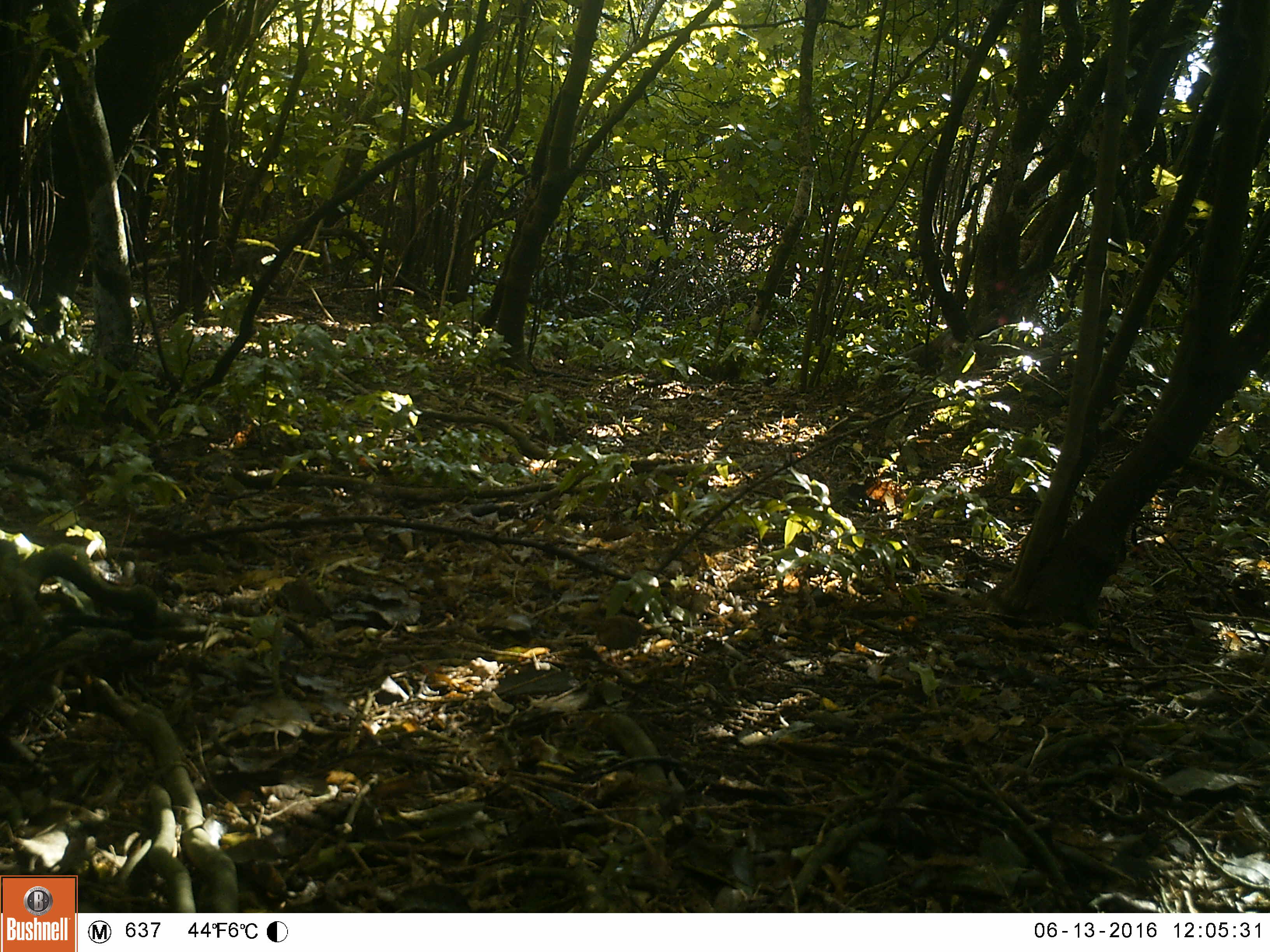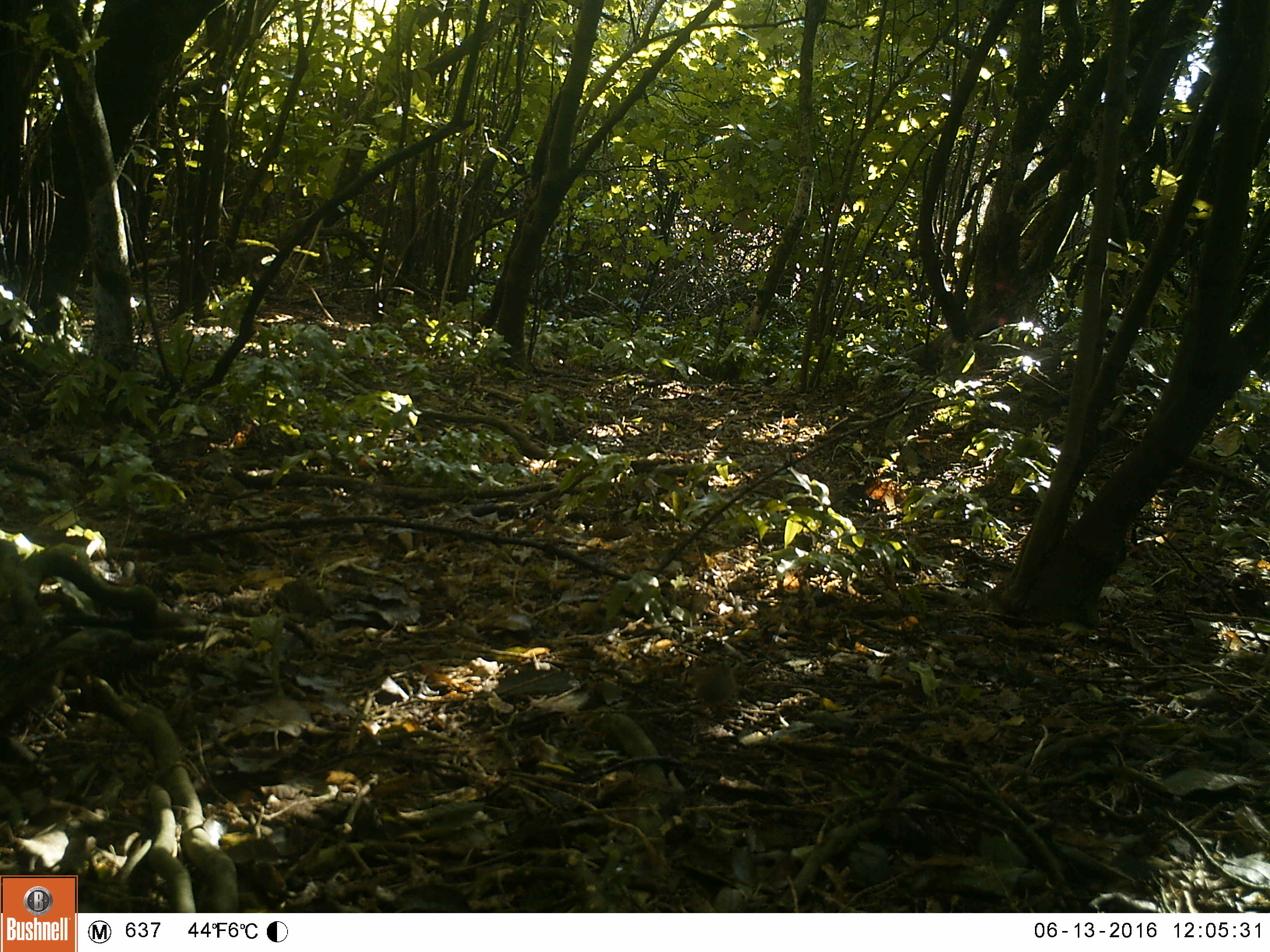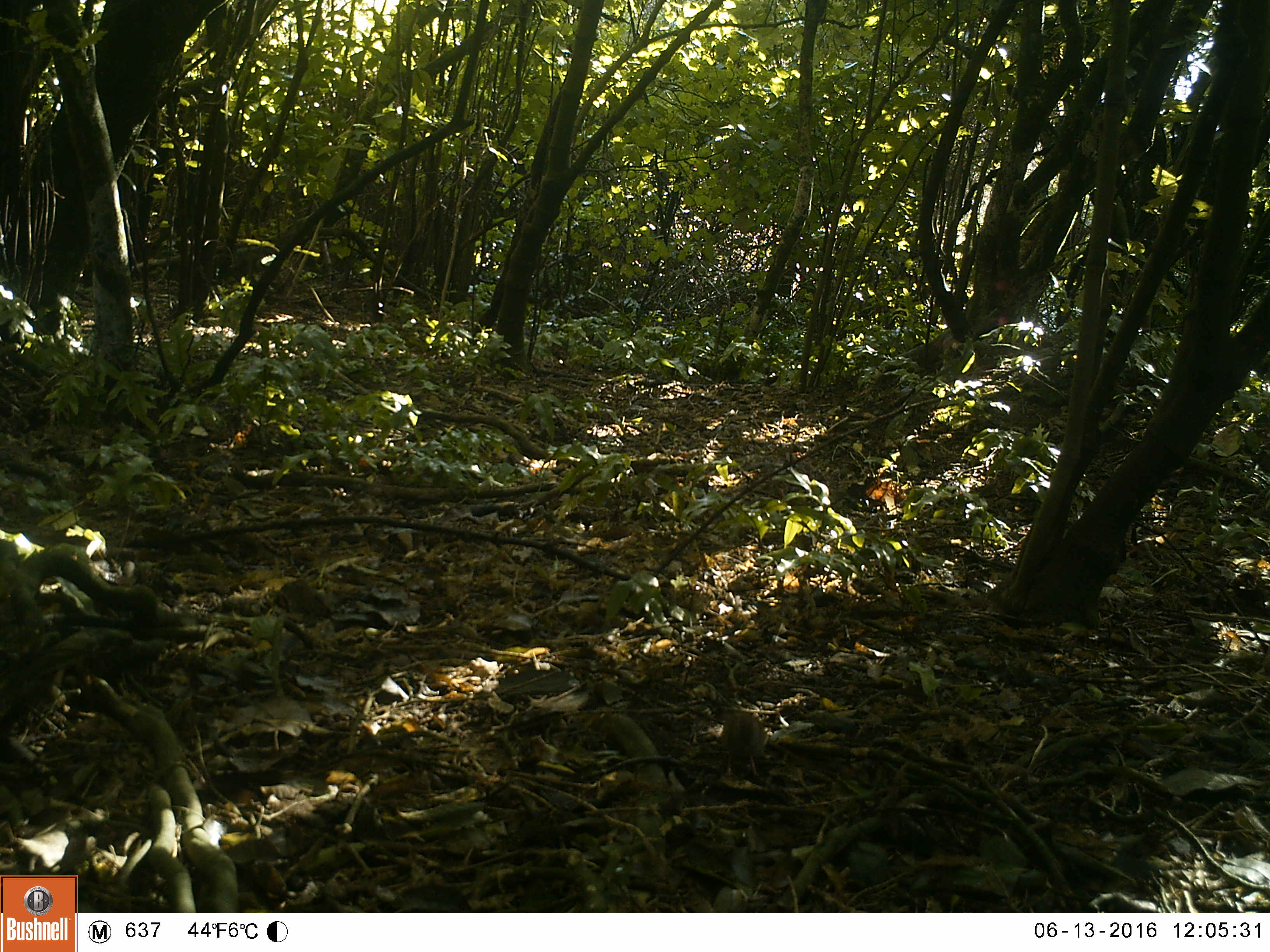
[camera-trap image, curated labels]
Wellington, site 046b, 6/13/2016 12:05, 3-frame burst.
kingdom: Animalia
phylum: Chordata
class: Aves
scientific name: Aves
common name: bird